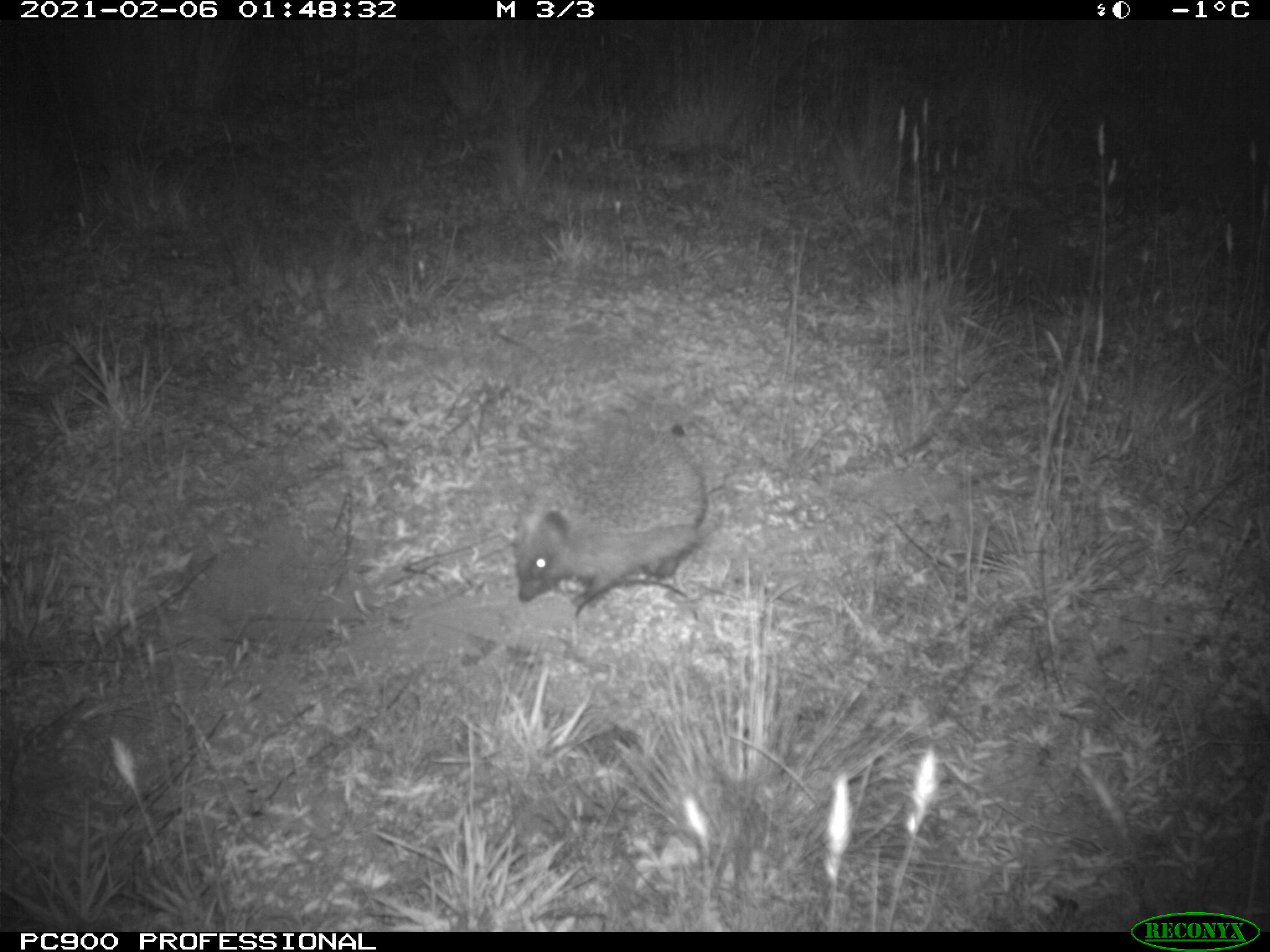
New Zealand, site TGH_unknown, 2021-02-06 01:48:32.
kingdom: Animalia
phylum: Chordata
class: Mammalia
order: Eulipotyphla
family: Erinaceidae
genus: Erinaceus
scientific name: Erinaceus europaeus europaeus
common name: european hedgehog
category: hedgehog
Hedgehog (european hedgehog) (Erinaceus europaeus europaeus).